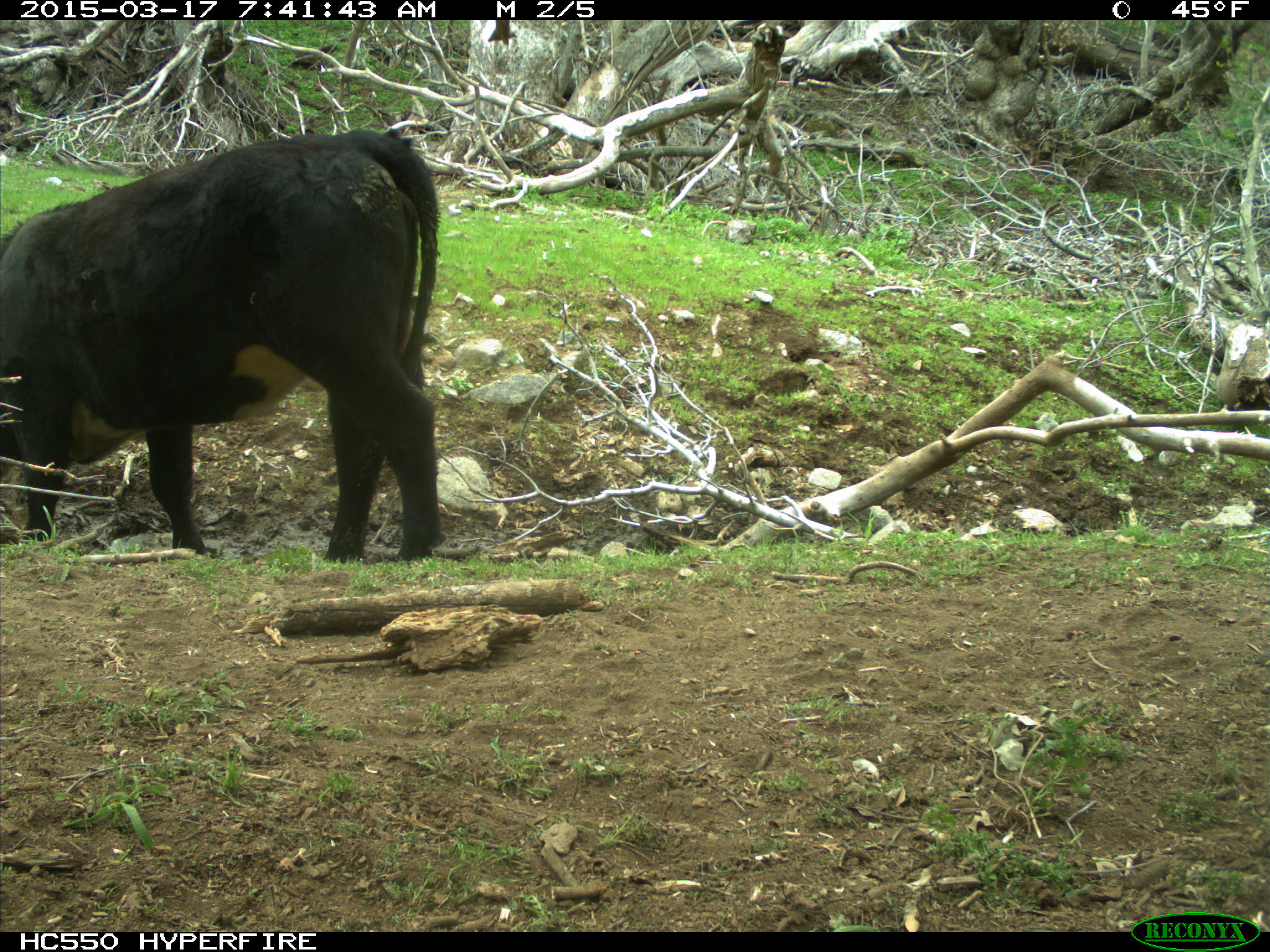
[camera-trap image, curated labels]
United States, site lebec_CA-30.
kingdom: Animalia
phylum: Chordata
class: Mammalia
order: Artiodactyla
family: Bovidae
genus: Bos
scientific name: Bos taurus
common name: domestic cow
Bos taurus (domestic cow).